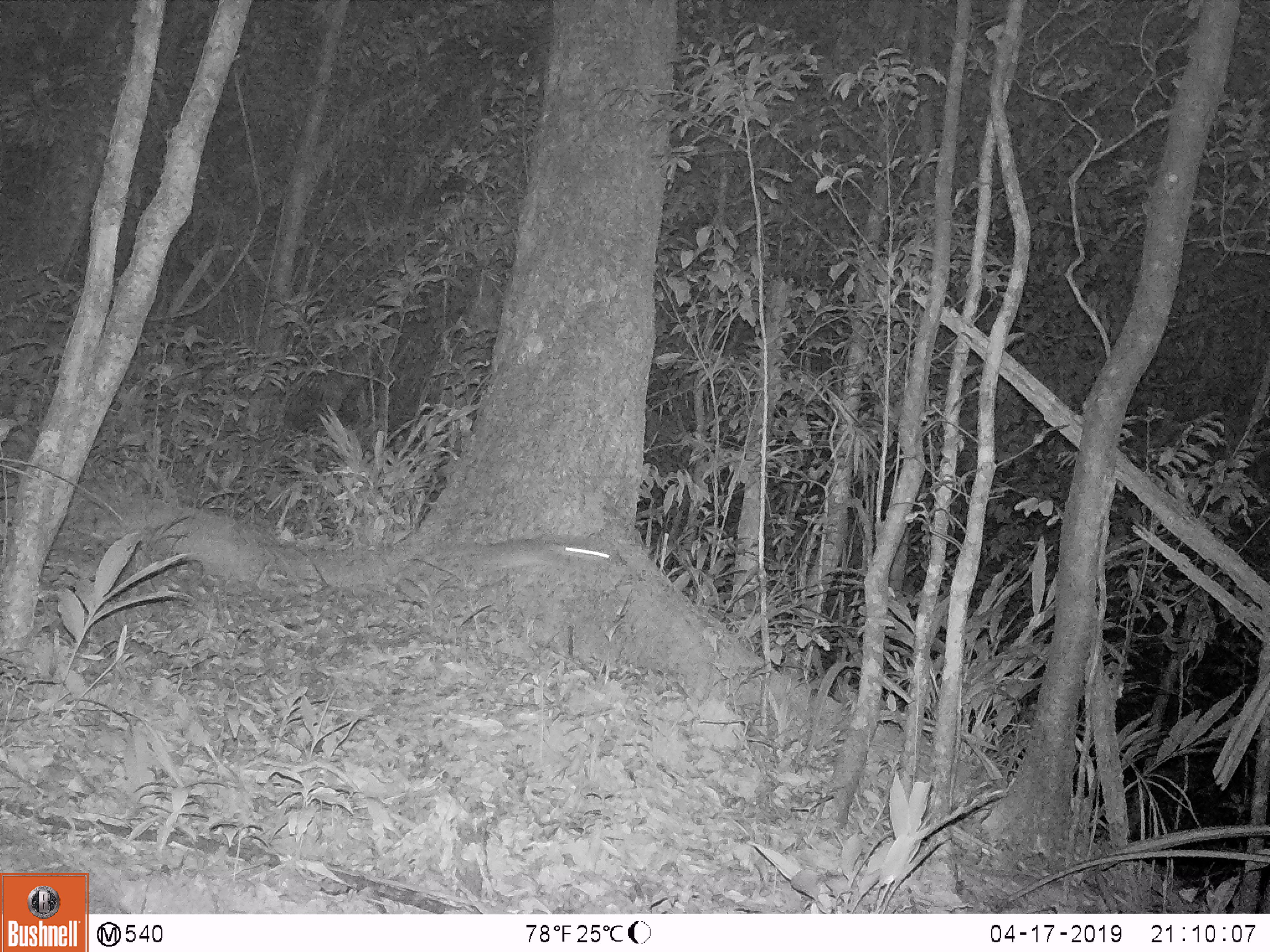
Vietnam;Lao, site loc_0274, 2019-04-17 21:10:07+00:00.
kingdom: Animalia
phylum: Chordata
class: Mammalia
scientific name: Mammalia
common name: mammal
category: unidentified small mammal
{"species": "unidentified small mammal (mammal) (Mammalia)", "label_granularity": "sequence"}